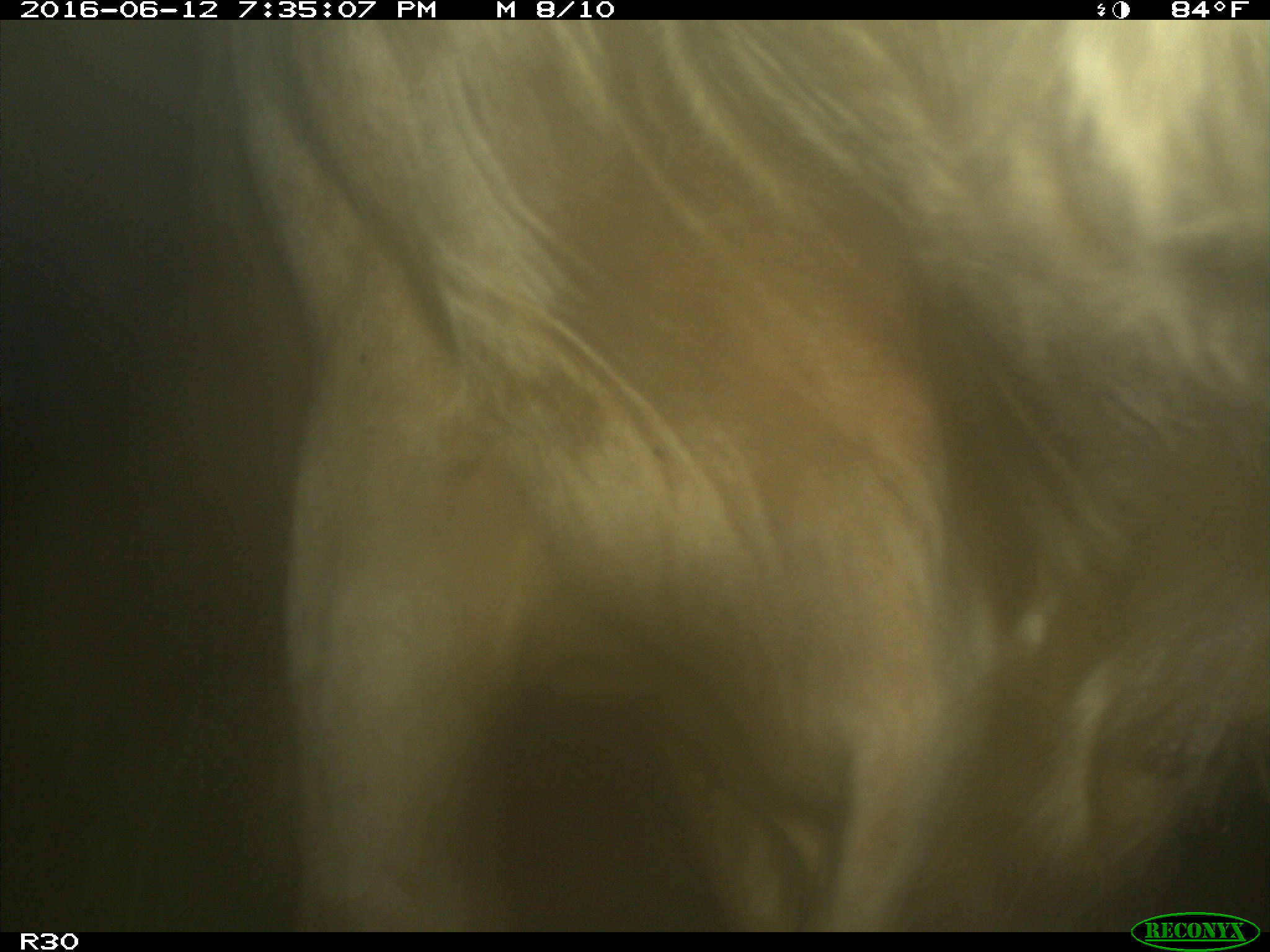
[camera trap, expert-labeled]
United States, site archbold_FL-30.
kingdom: Animalia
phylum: Chordata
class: Mammalia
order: Artiodactyla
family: Bovidae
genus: Bos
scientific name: Bos taurus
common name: domestic cow